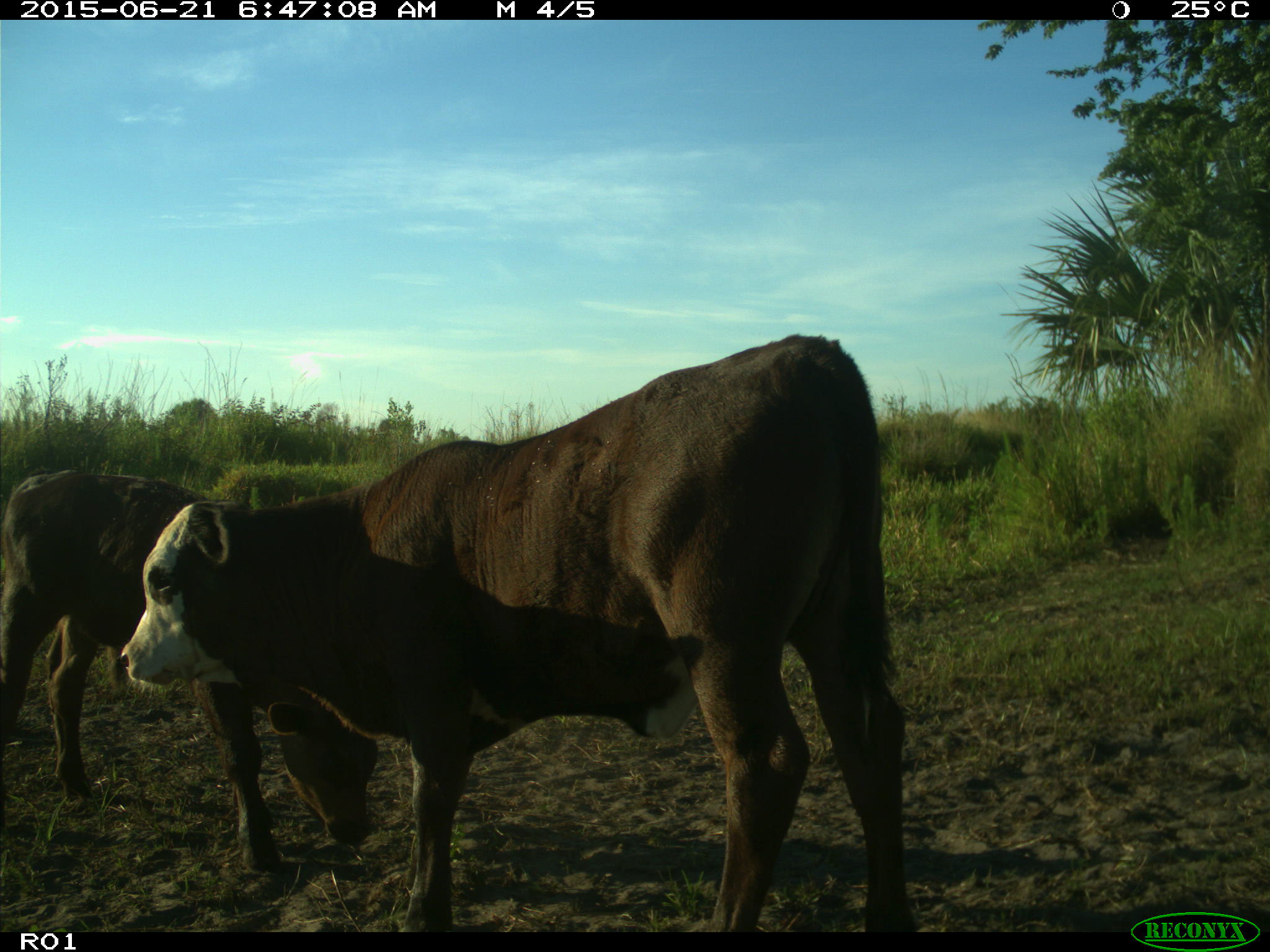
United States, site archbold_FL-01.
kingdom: Animalia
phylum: Chordata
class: Mammalia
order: Artiodactyla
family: Bovidae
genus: Bos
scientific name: Bos taurus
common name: domestic cow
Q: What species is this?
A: Bos taurus (domestic cow).